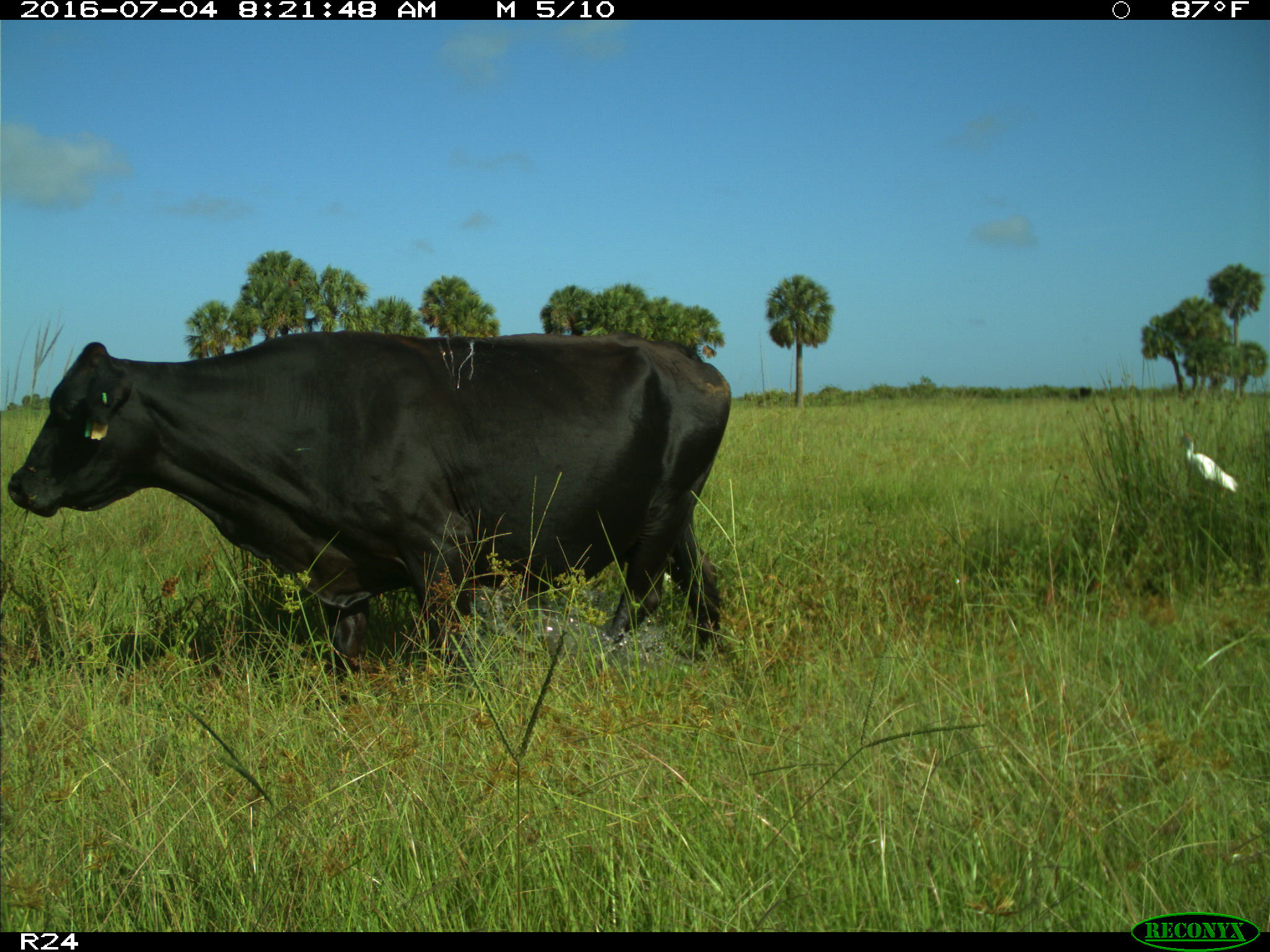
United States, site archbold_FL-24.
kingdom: Animalia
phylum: Chordata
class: Mammalia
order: Artiodactyla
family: Bovidae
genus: Bos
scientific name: Bos taurus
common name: domestic cow